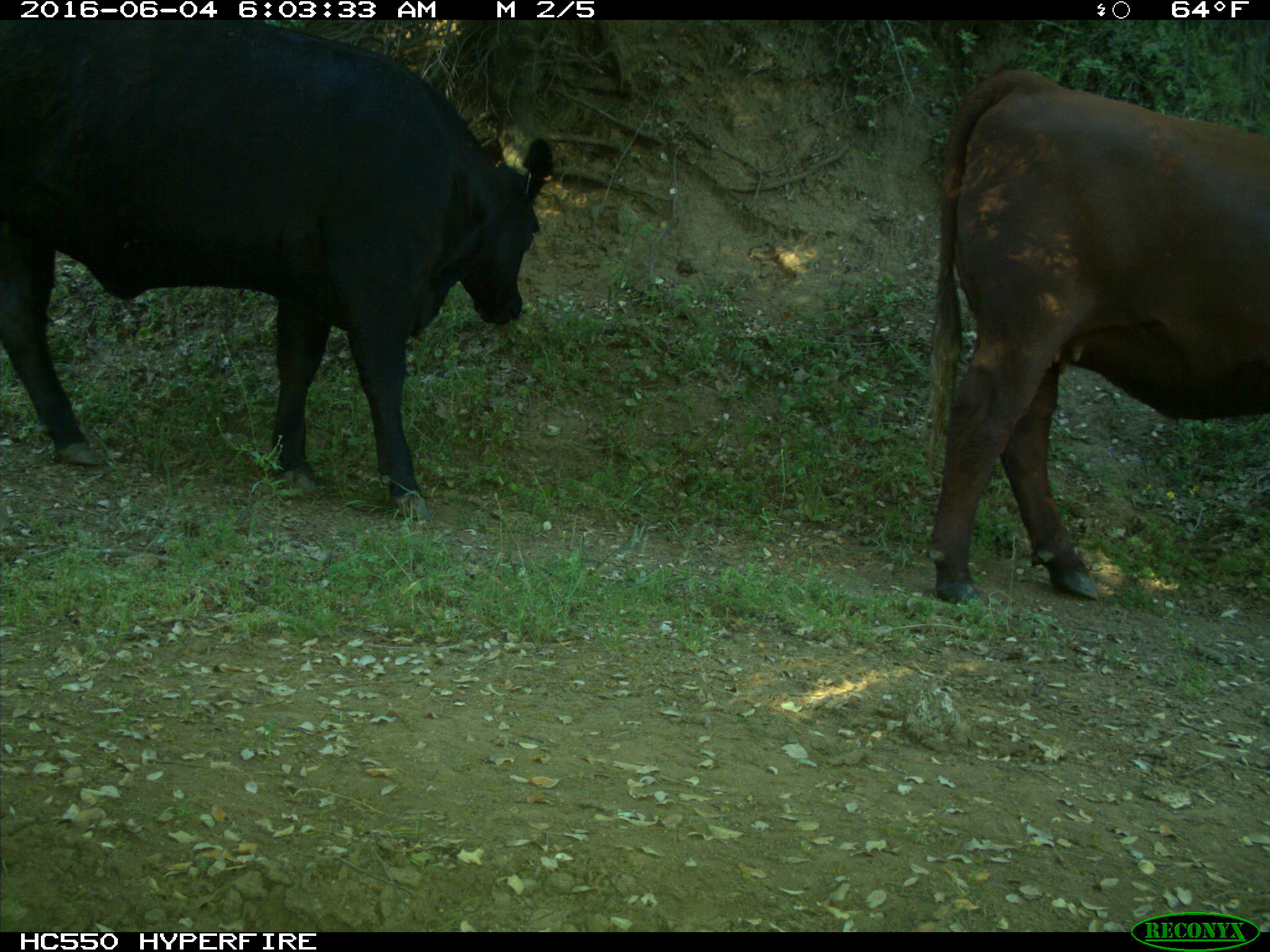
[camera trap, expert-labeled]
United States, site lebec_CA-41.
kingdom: Animalia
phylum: Chordata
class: Mammalia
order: Artiodactyla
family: Bovidae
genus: Bos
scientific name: Bos taurus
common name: domestic cow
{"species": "Bos taurus (domestic cow)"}